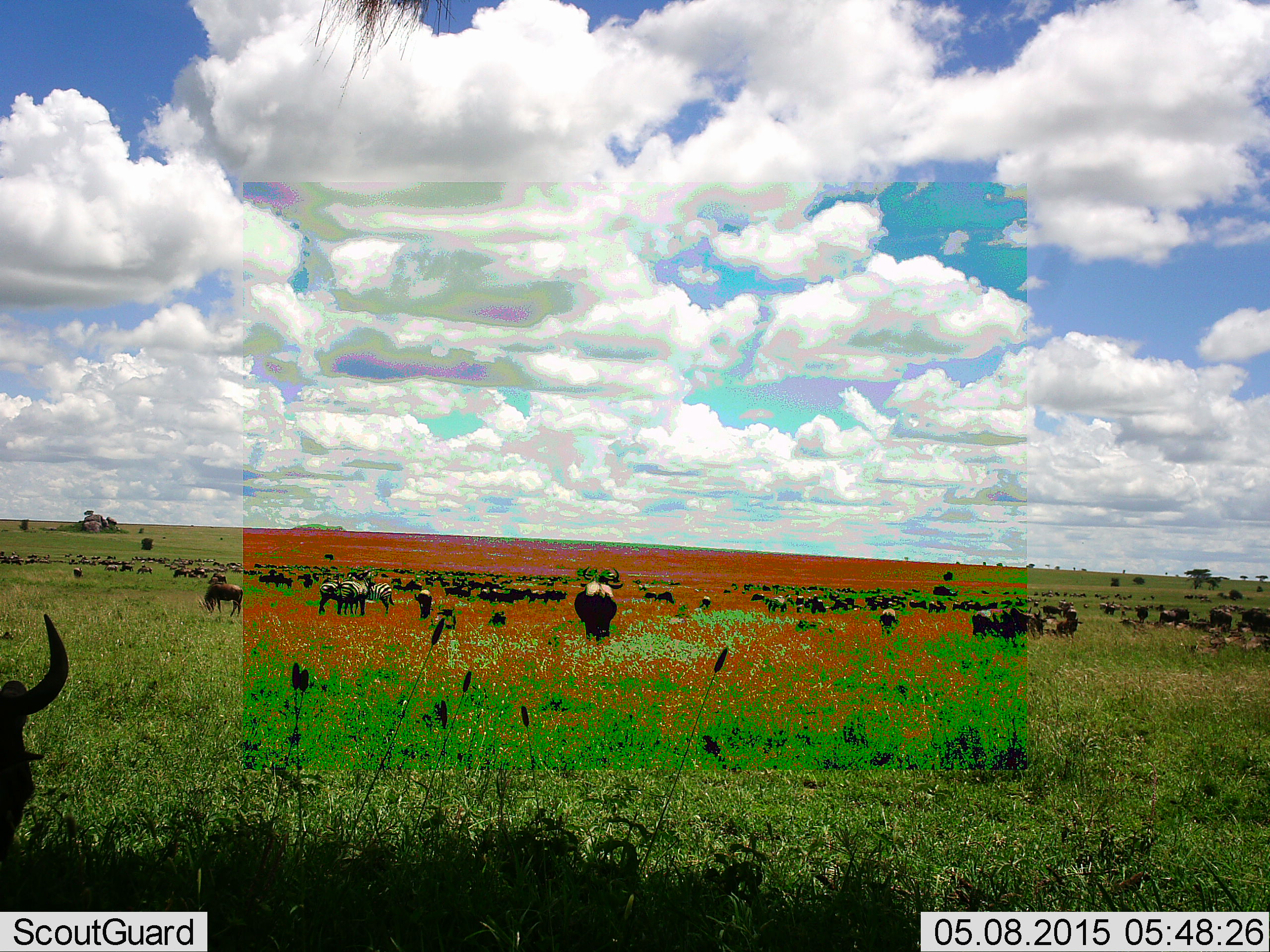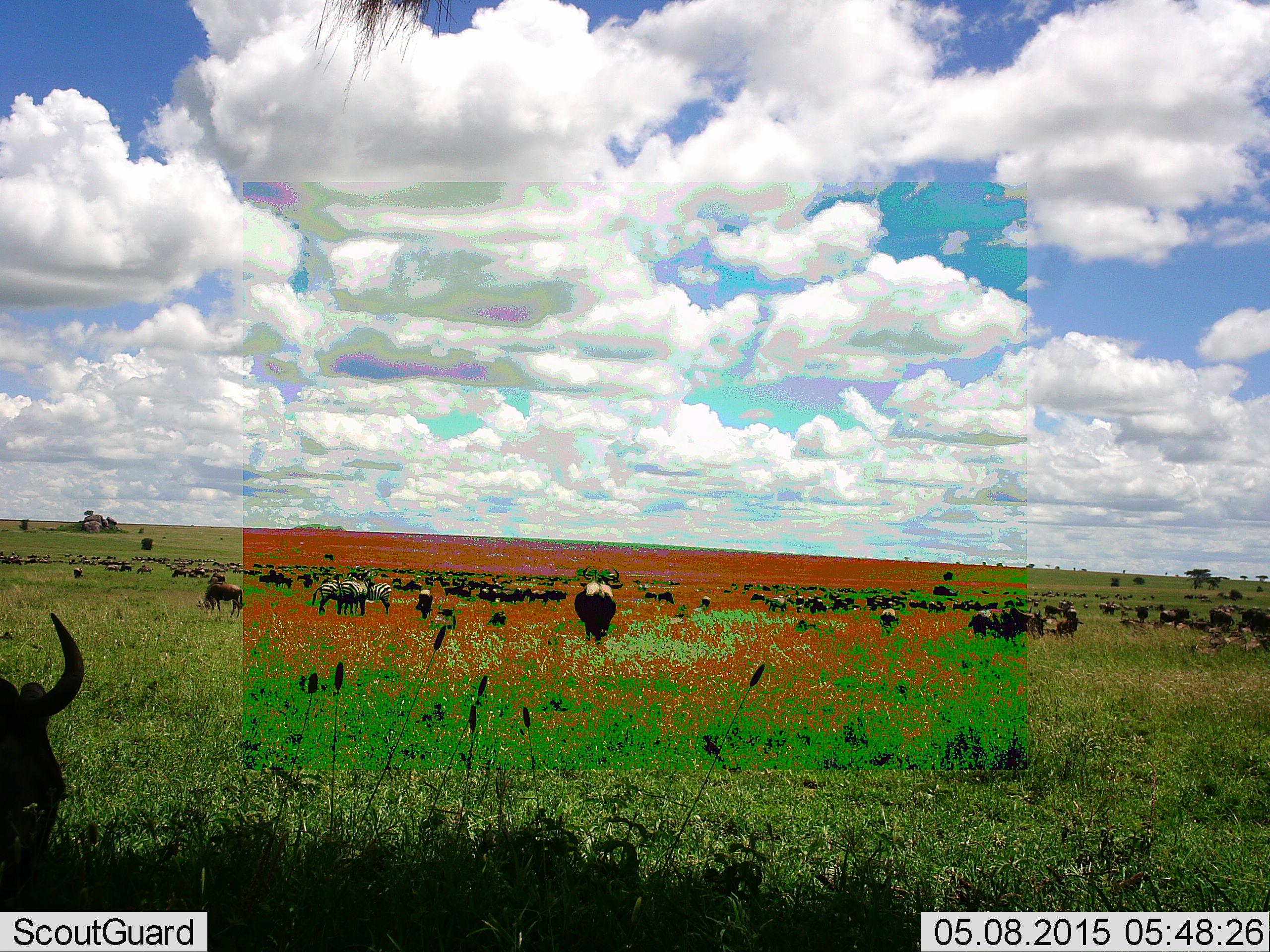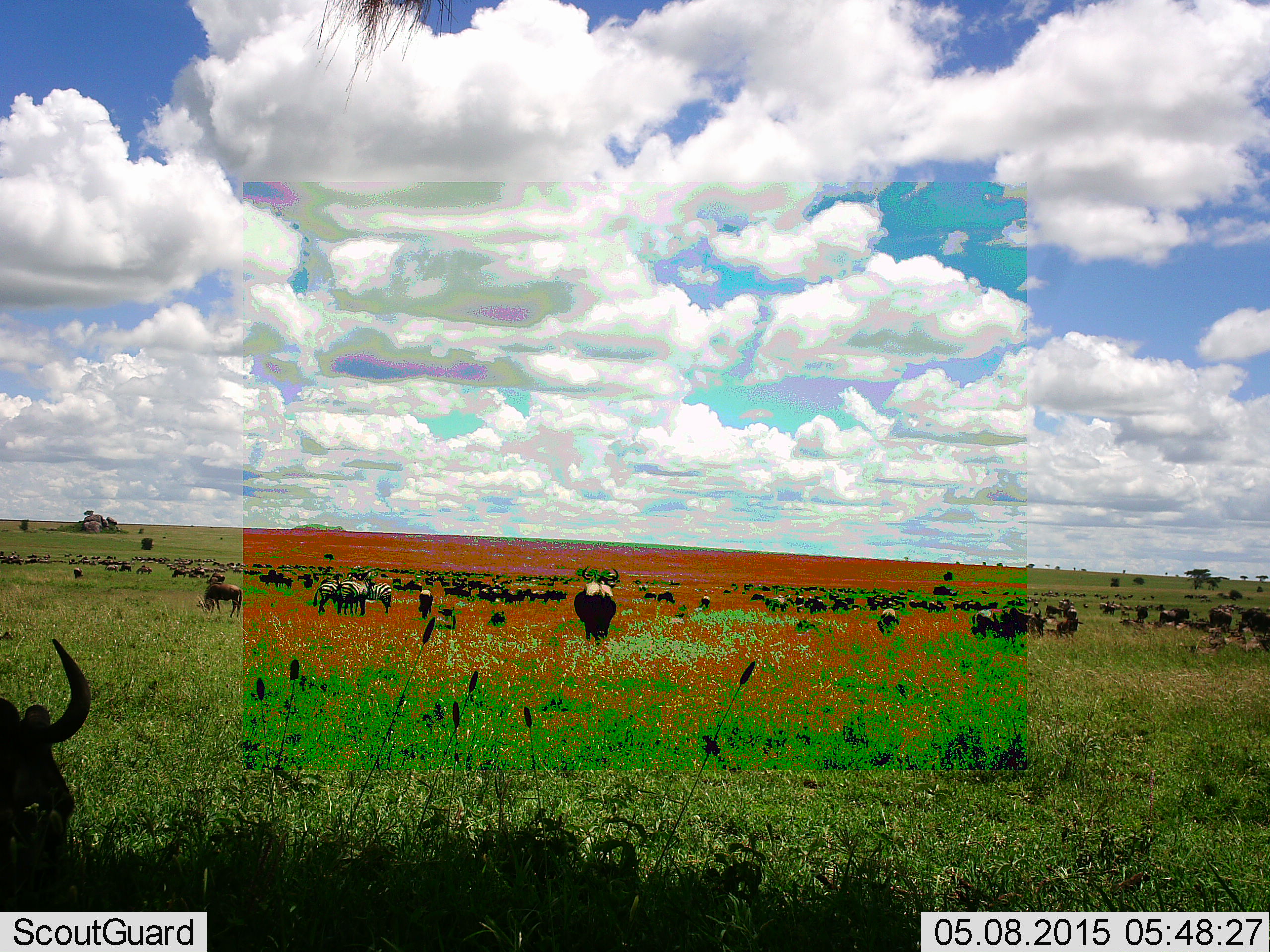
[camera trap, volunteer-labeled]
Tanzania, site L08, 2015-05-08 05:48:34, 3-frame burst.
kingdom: Animalia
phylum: Chordata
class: Mammalia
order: Artiodactyla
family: Bovidae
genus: Connochaetes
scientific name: Connochaetes taurinus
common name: blue wildebeest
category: wildebeest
Wildebeest (blue wildebeest) (Connochaetes taurinus), count 51+. Behavior (volunteer vote fractions): standing 67%, resting 17%, moving 25%, interacting 0%. Young present (vote fraction): 0%. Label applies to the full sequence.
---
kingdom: Animalia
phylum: Chordata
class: Mammalia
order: Perissodactyla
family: Equidae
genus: Equus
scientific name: Equus quagga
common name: plains zebra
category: zebra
Zebra (plains zebra) (Equus quagga), count 4. Behavior (volunteer vote fractions): standing 60%, resting 0%, moving 10%, interacting 0%. Young present (vote fraction): 0%. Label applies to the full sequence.